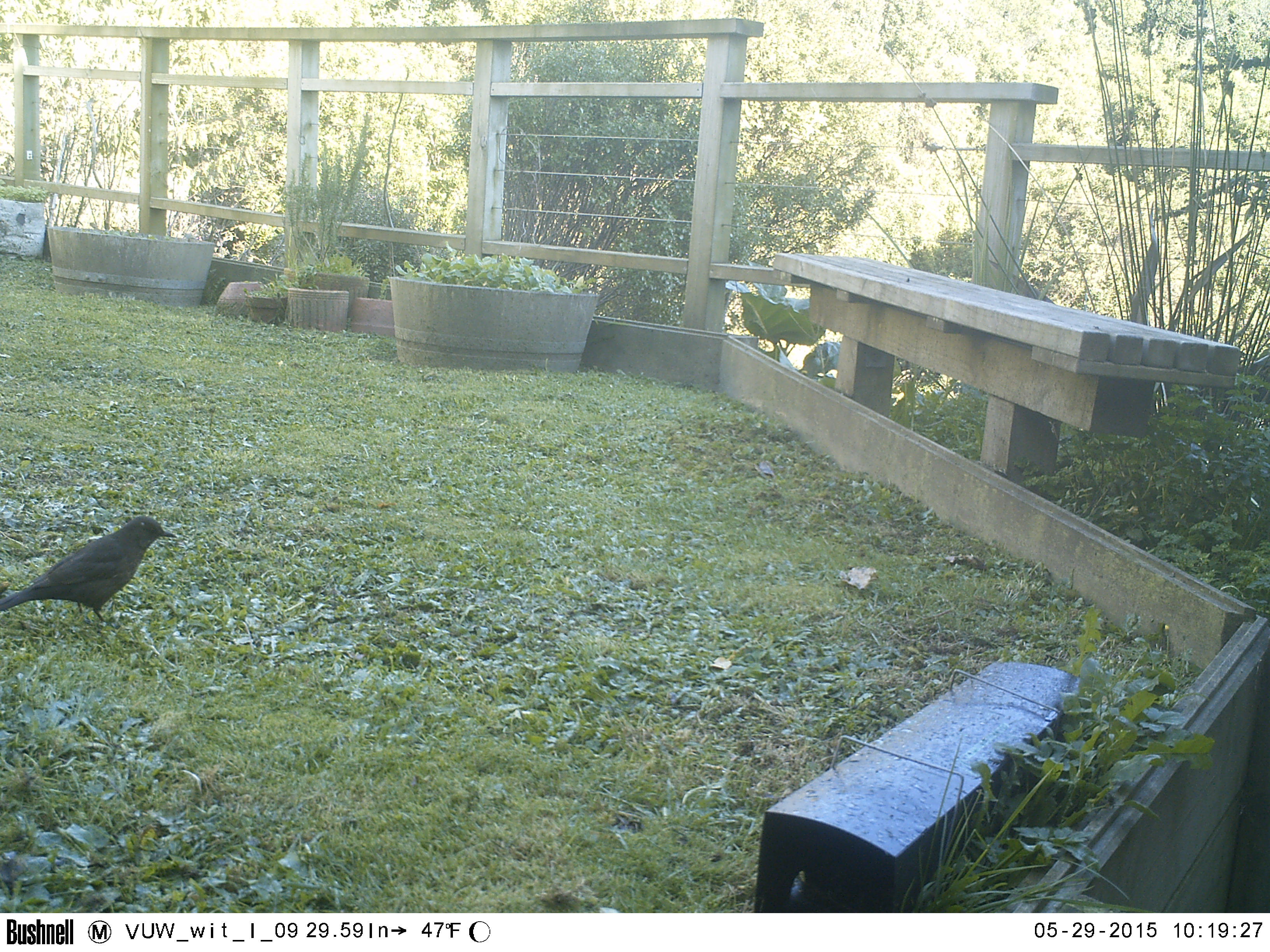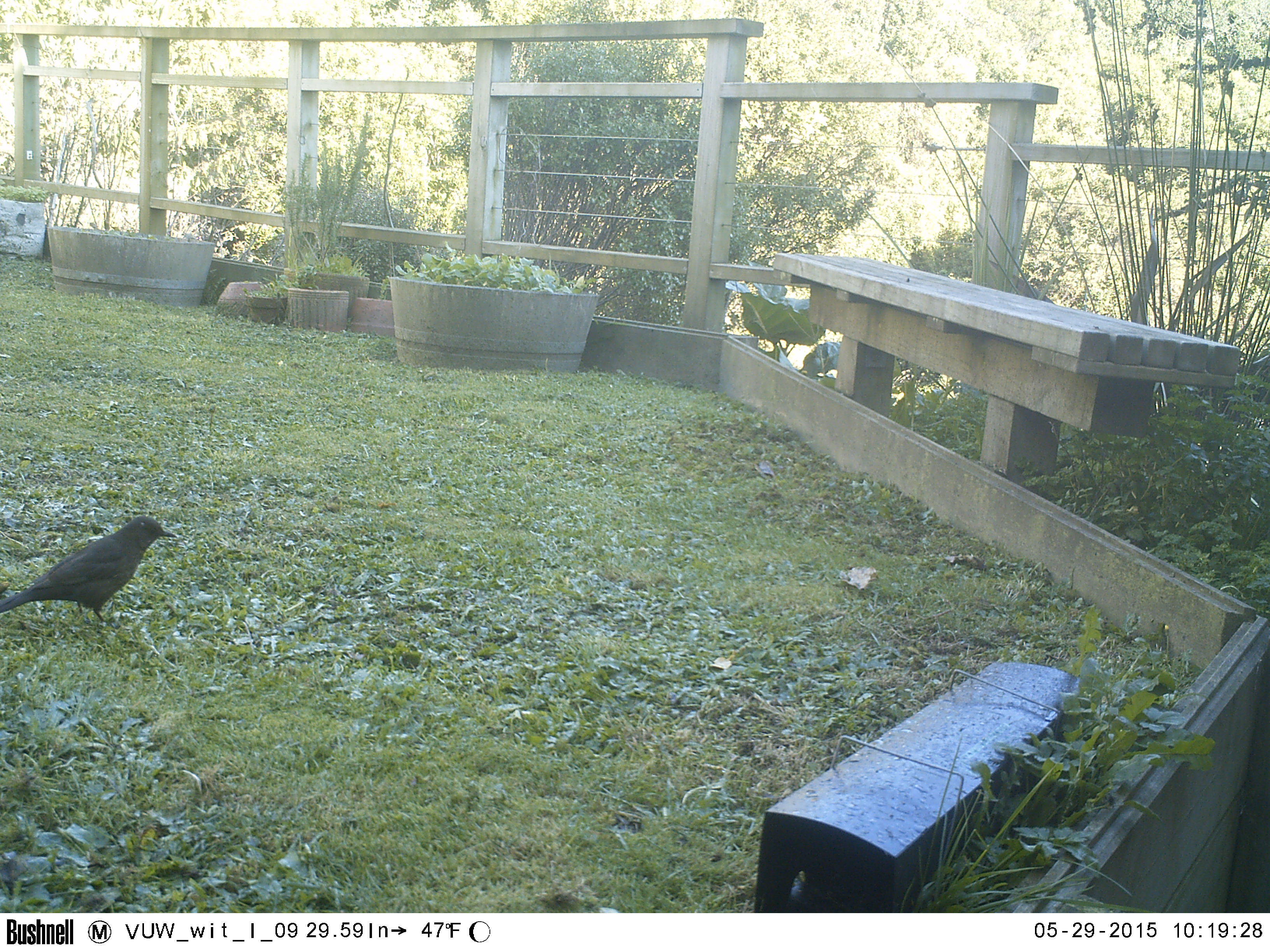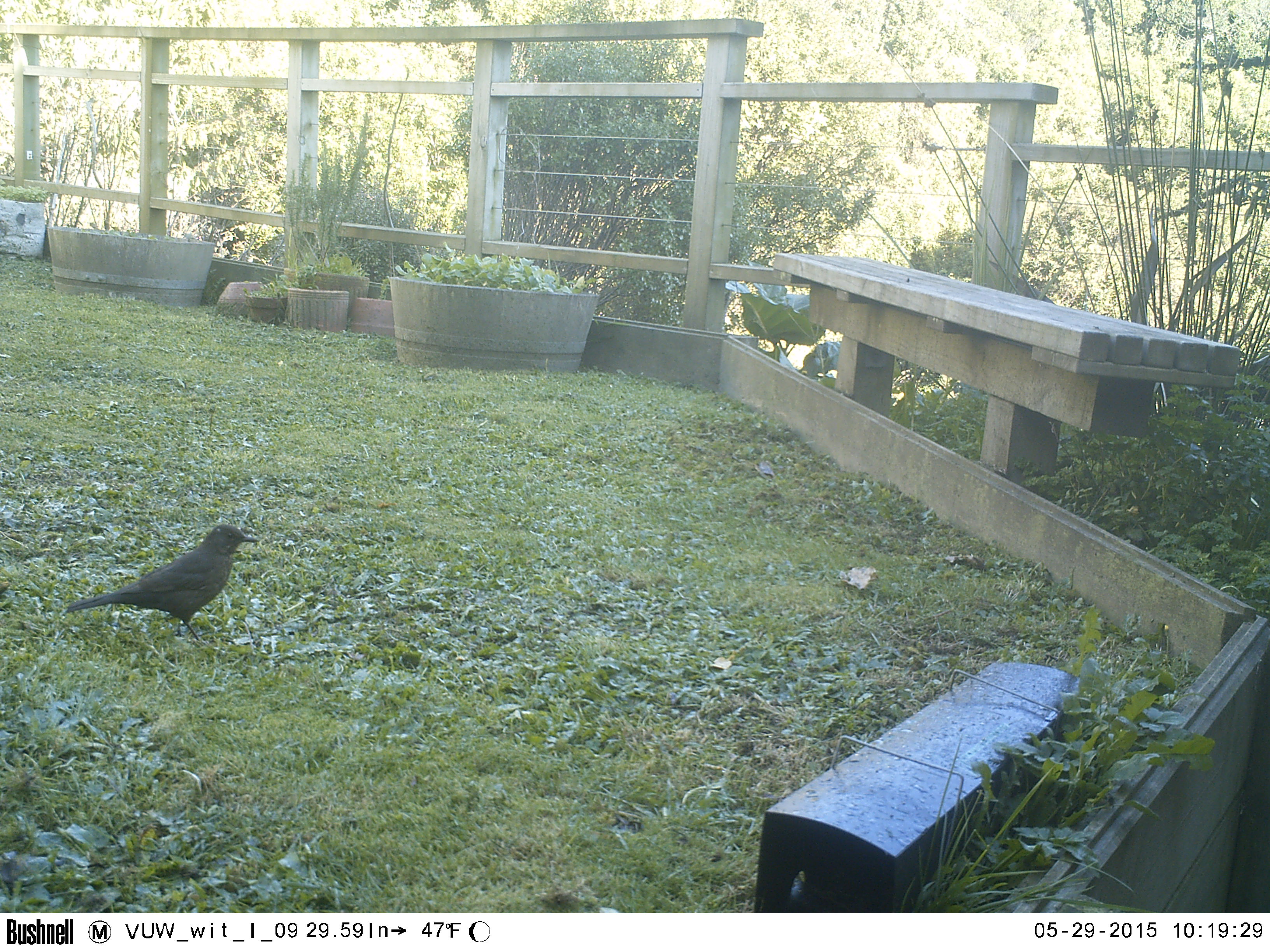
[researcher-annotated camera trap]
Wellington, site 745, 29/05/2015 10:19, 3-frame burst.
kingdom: Animalia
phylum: Chordata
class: Aves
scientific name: Aves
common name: bird